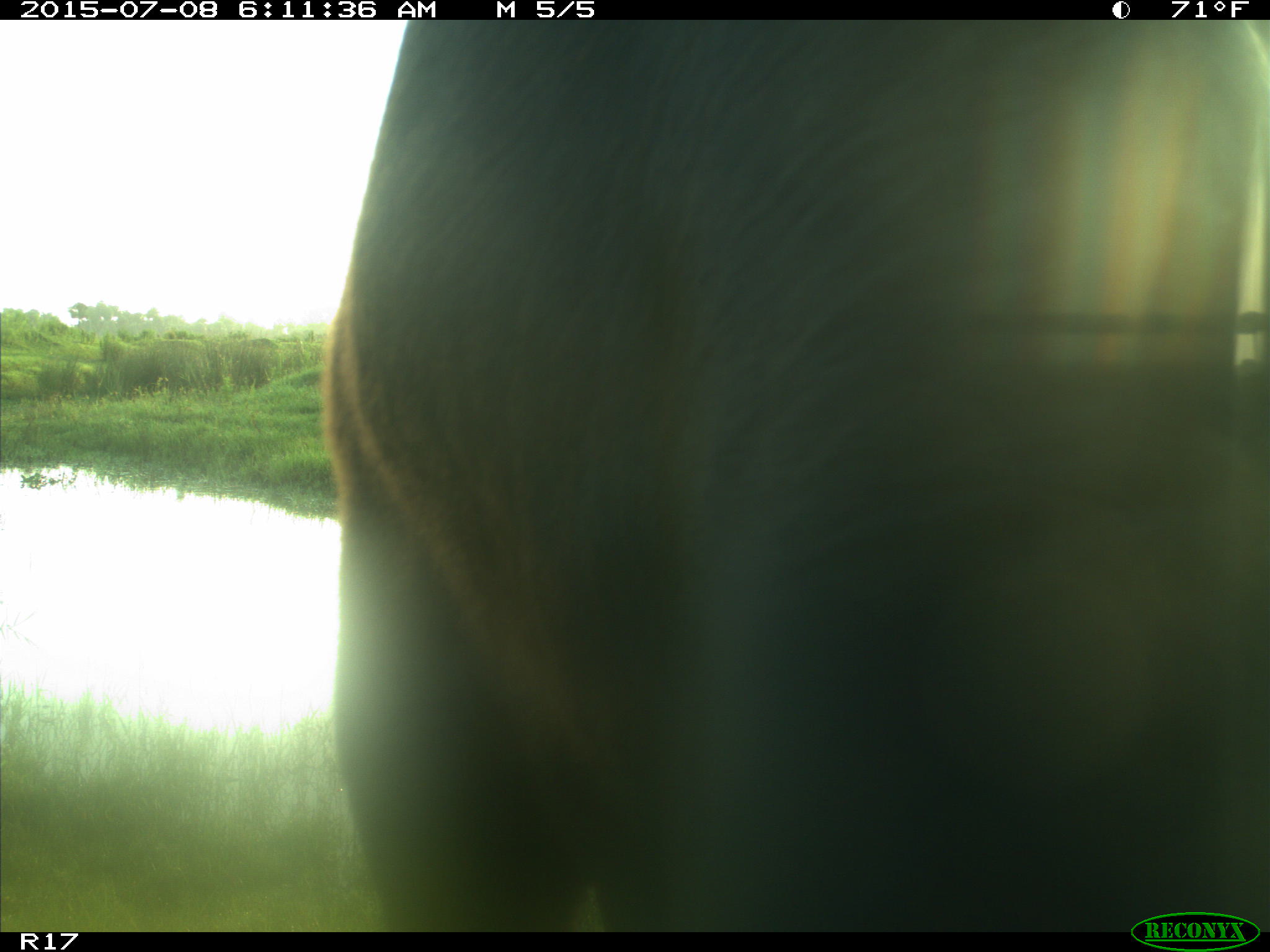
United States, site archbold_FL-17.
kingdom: Animalia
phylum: Chordata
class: Mammalia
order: Artiodactyla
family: Bovidae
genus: Bos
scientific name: Bos taurus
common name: domestic cow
Bos taurus (domestic cow).